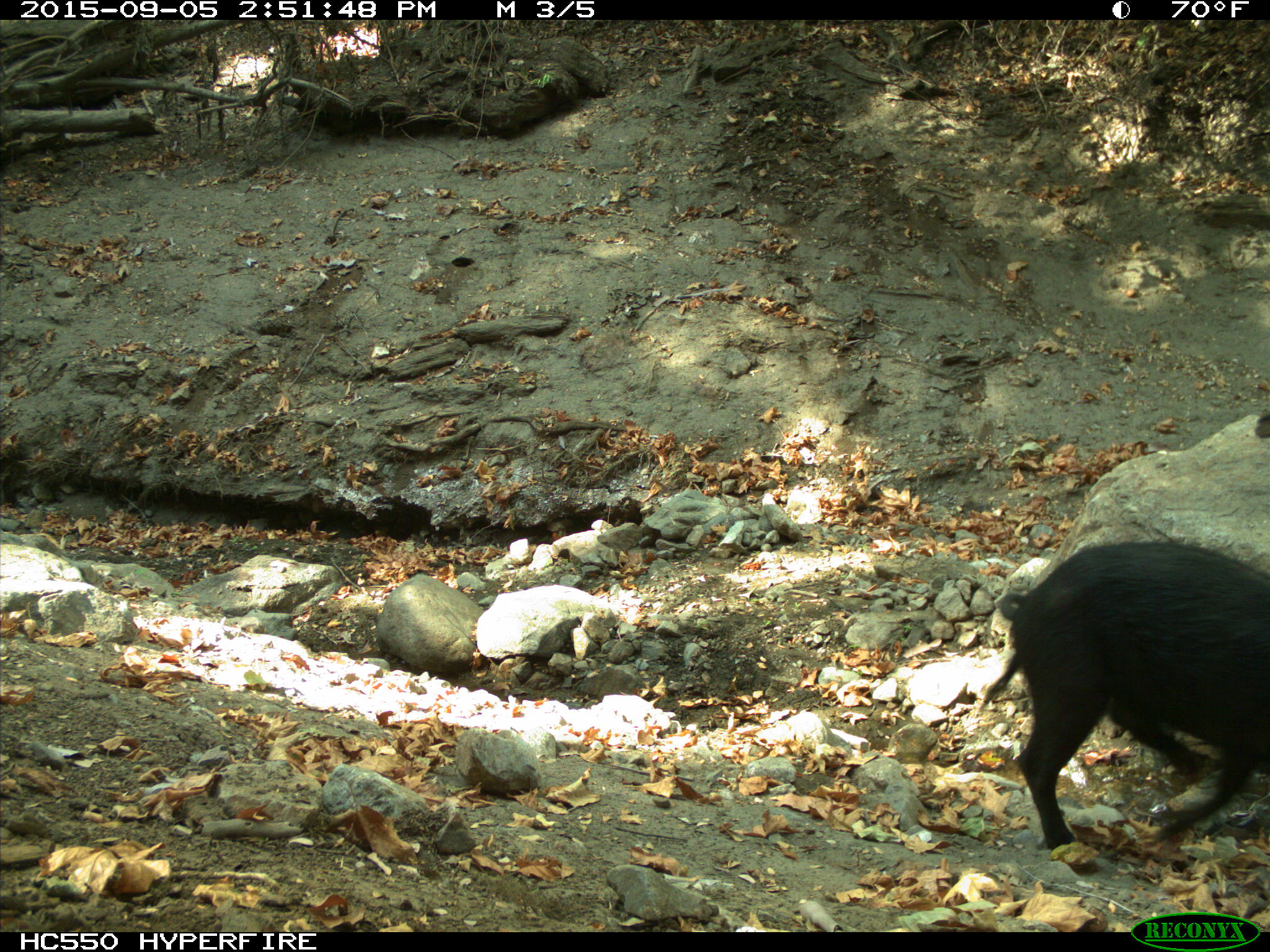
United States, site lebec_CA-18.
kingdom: Animalia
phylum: Chordata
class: Mammalia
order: Artiodactyla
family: Suidae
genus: Sus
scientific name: Sus scrofa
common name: wild boar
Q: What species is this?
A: Sus scrofa (wild boar).